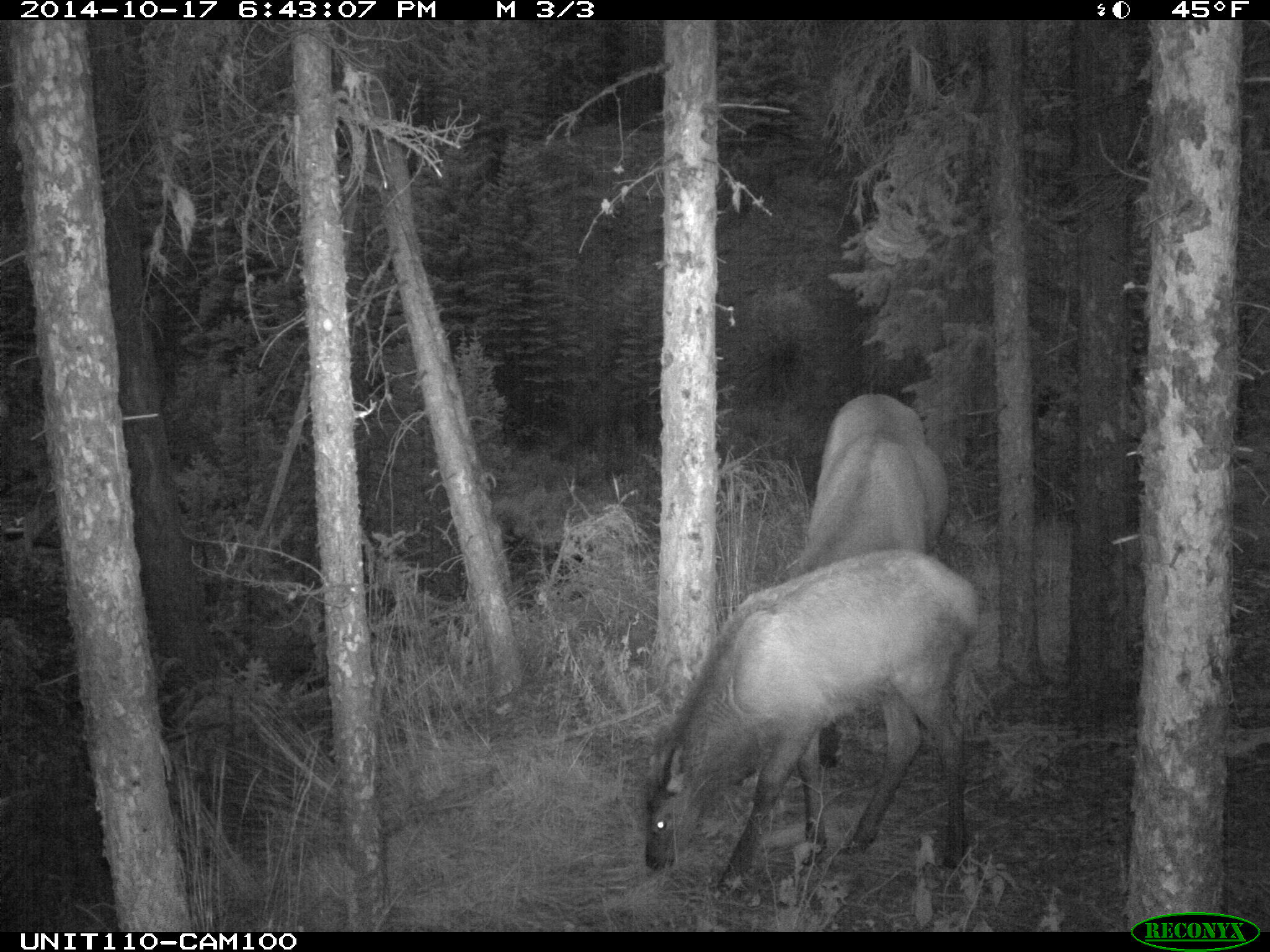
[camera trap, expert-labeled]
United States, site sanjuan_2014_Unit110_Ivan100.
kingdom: Animalia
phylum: Chordata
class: Mammalia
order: Artiodactyla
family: Cervidae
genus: Cervus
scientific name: Cervus elaphus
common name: red deer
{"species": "Cervus elaphus (red deer)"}